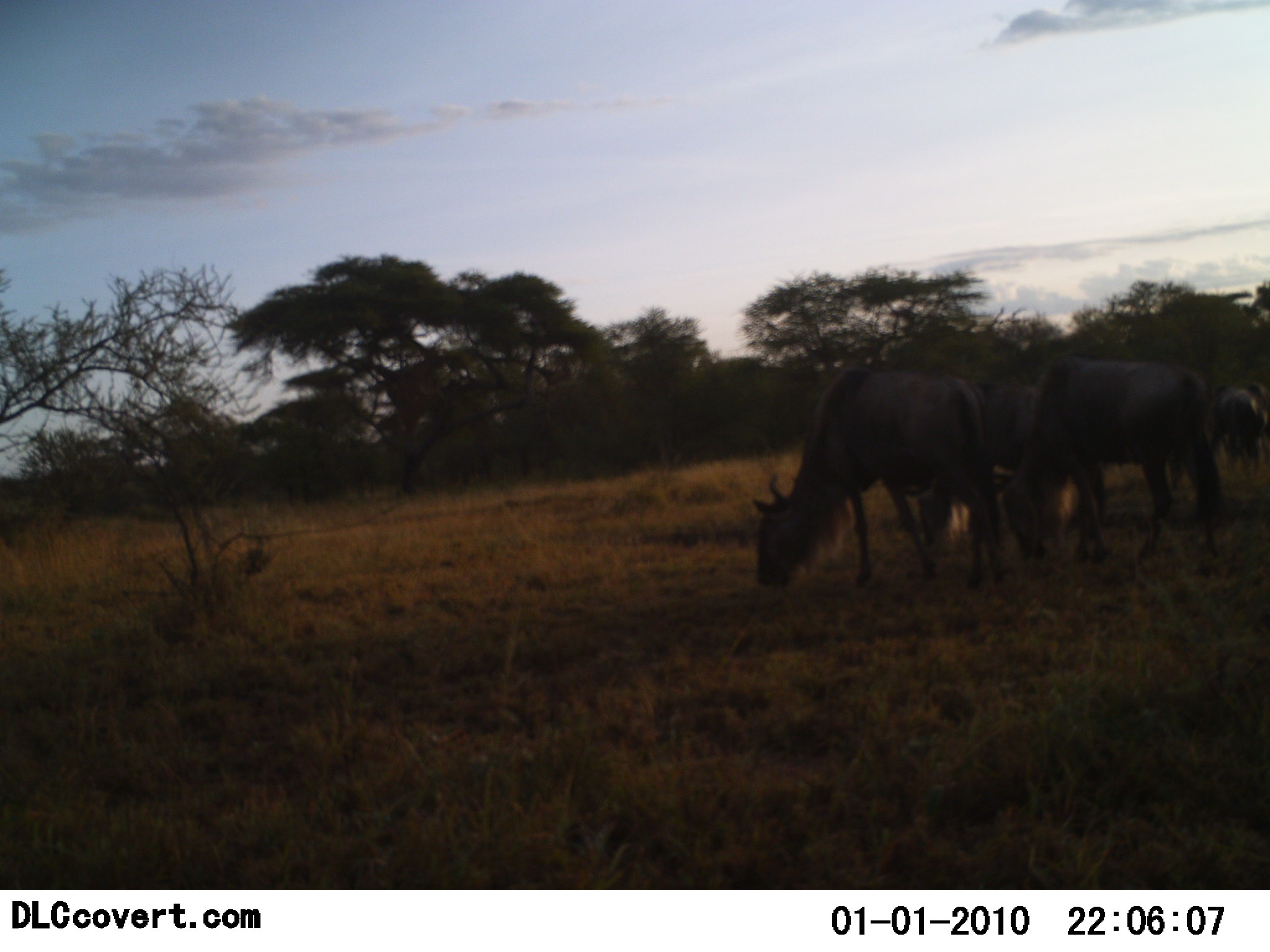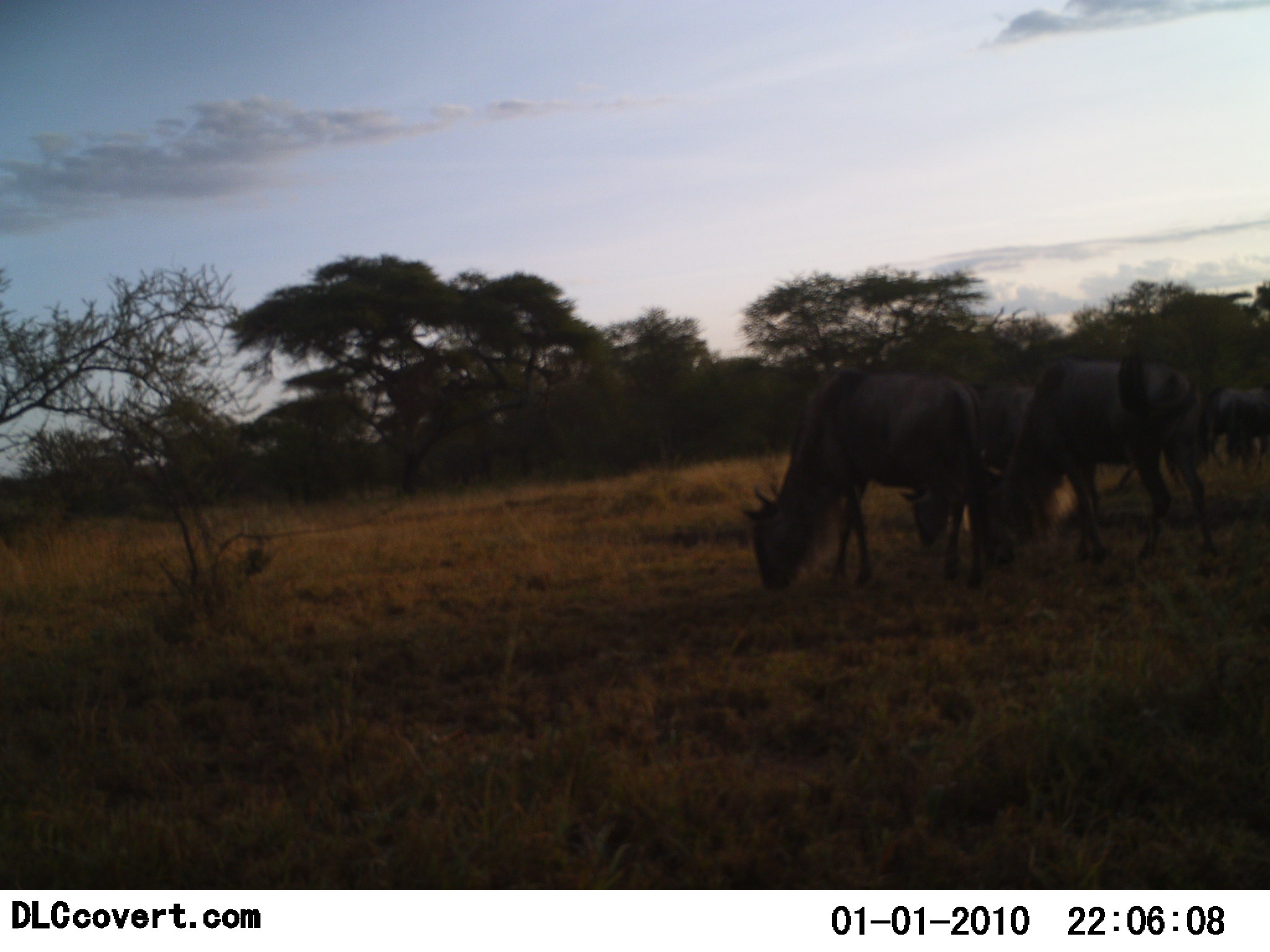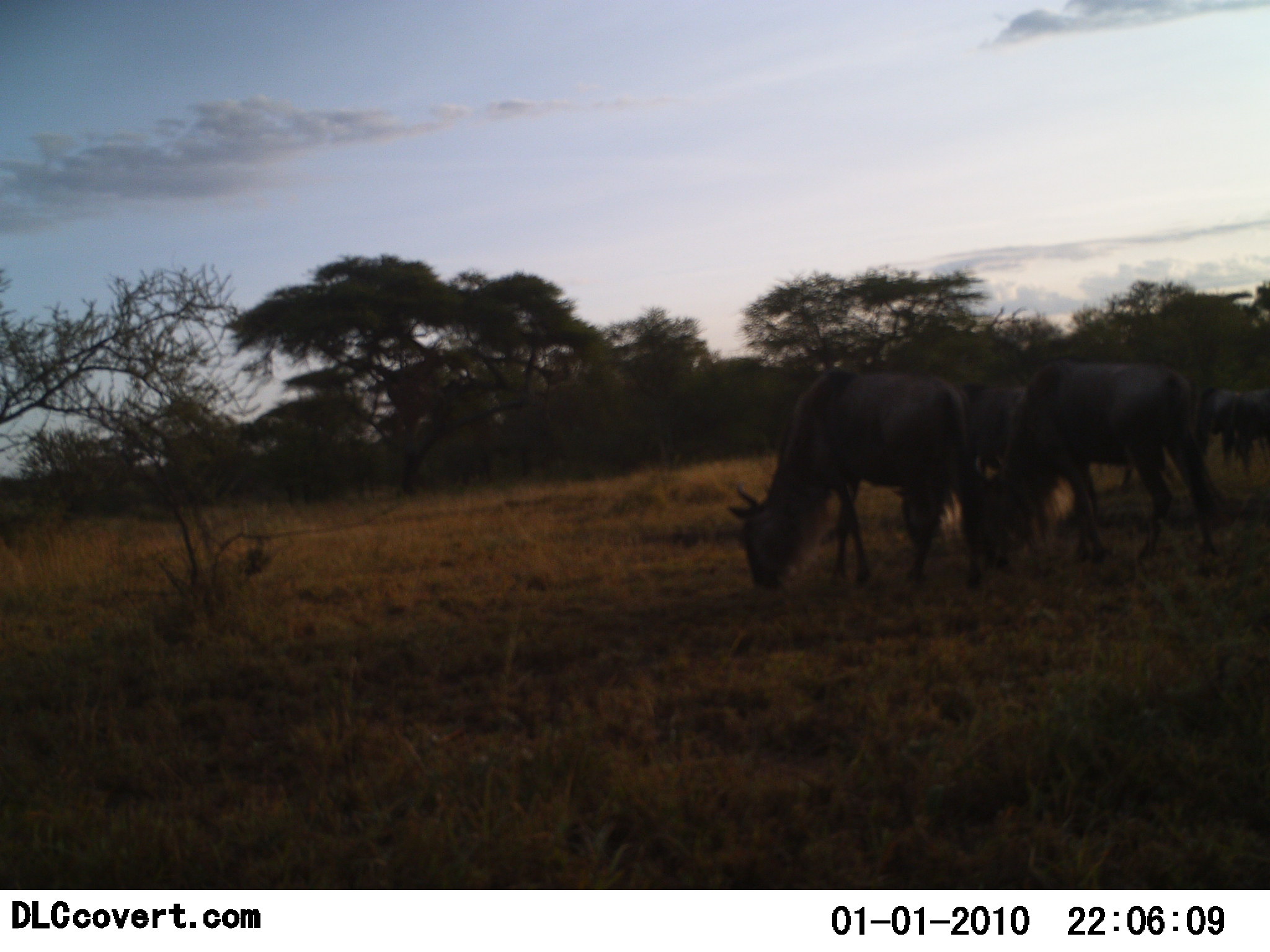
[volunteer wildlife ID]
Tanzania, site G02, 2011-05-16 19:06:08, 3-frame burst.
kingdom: Animalia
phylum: Chordata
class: Mammalia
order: Artiodactyla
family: Bovidae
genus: Connochaetes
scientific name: Connochaetes taurinus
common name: blue wildebeest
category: wildebeest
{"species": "wildebeest (blue wildebeest) (Connochaetes taurinus)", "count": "4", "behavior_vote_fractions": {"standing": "50%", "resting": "0%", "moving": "8%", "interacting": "0%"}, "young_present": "0%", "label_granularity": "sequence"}